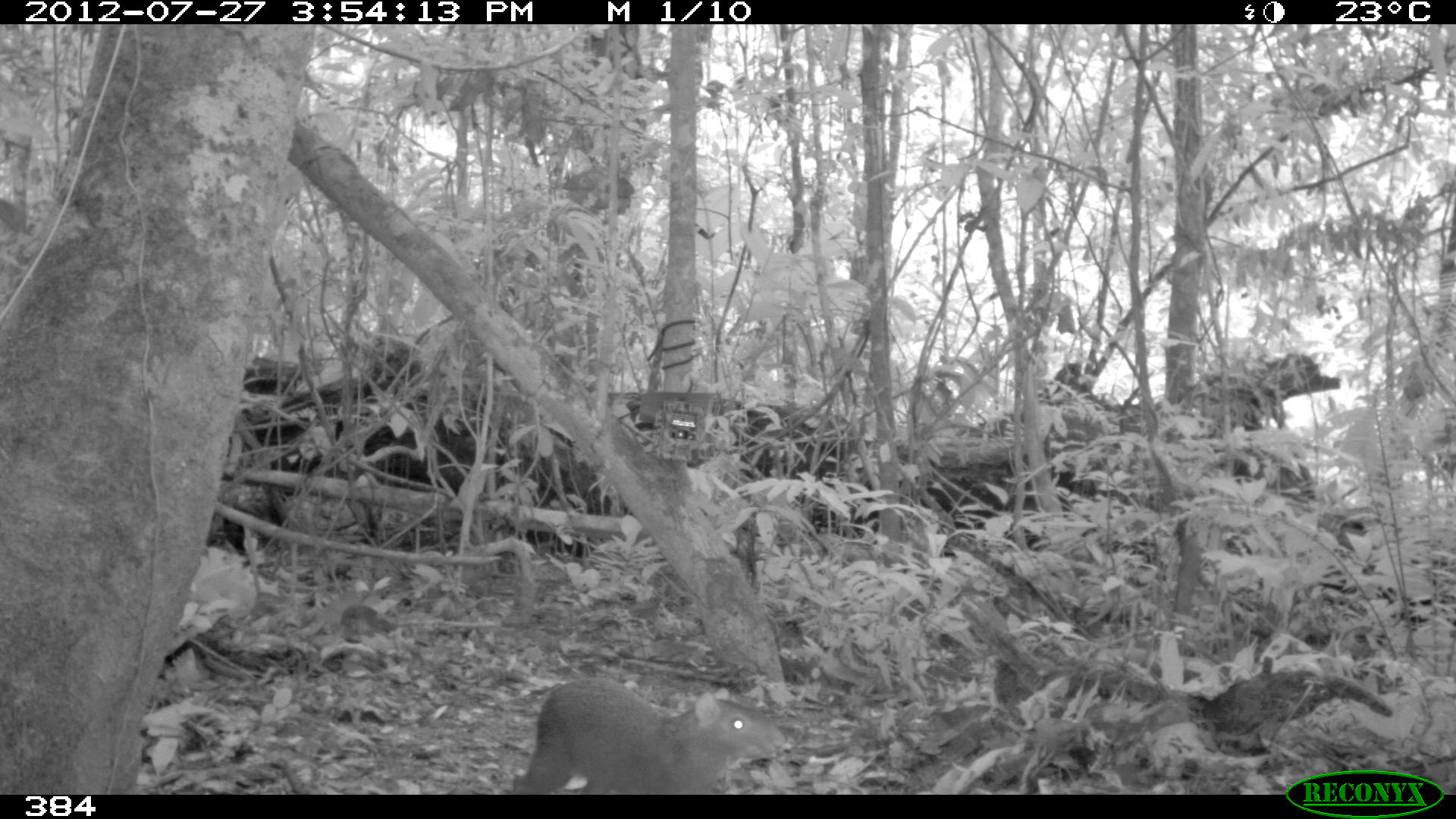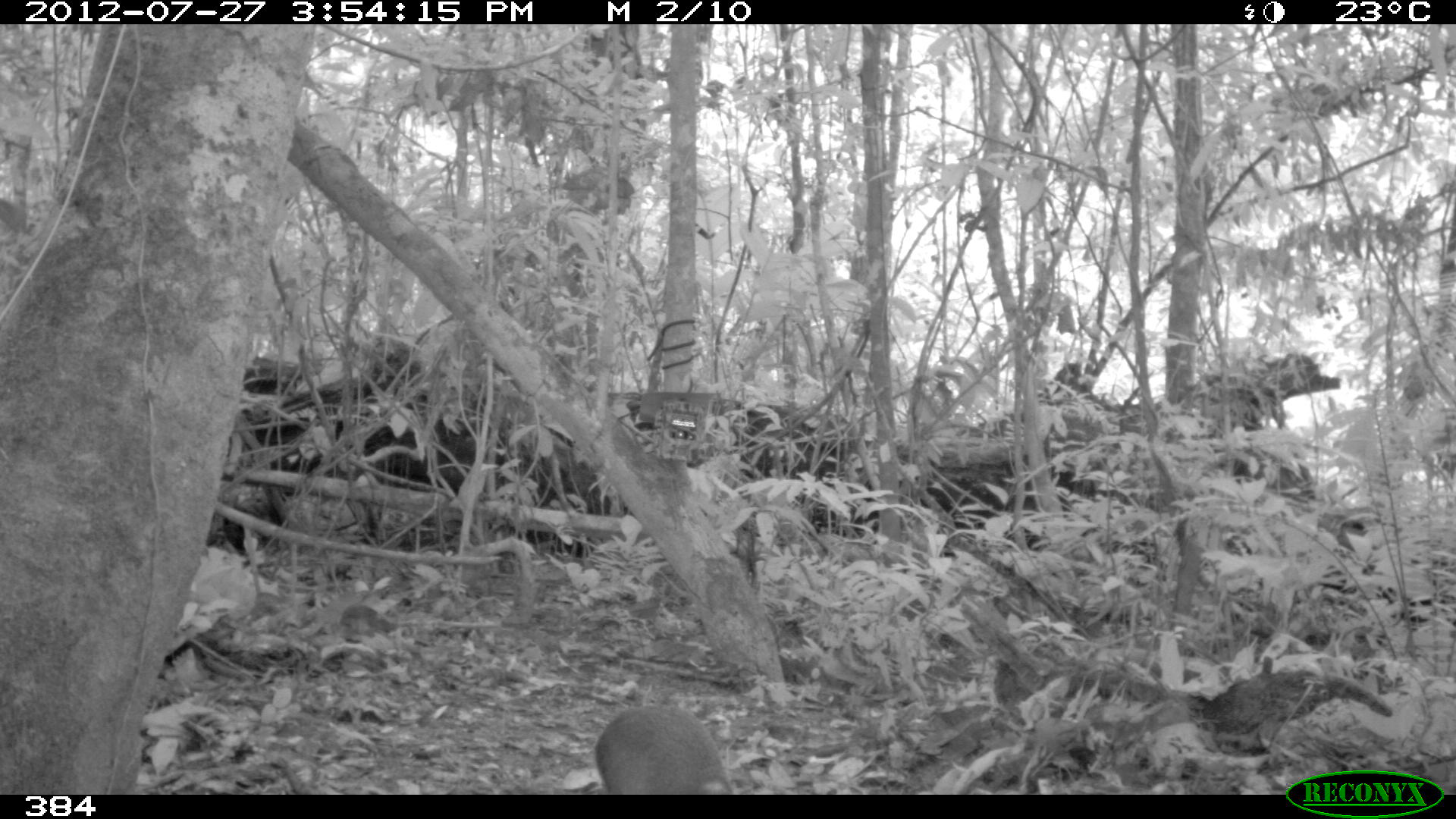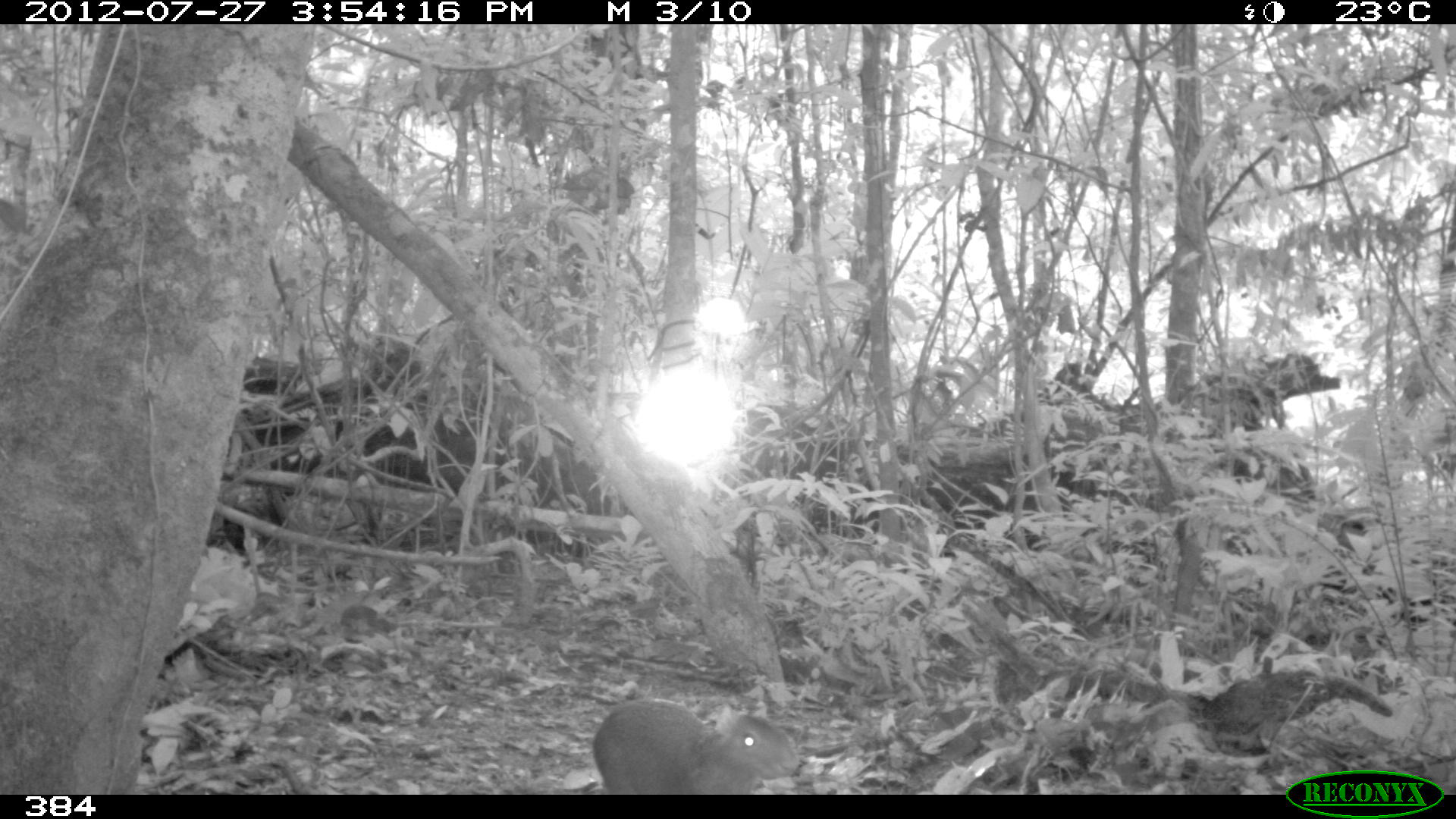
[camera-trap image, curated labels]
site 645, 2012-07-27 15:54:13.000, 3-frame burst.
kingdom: Animalia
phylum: Chordata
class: Mammalia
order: Rodentia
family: Dasyproctidae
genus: Dasyprocta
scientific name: Dasyprocta punctata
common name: central american agouti